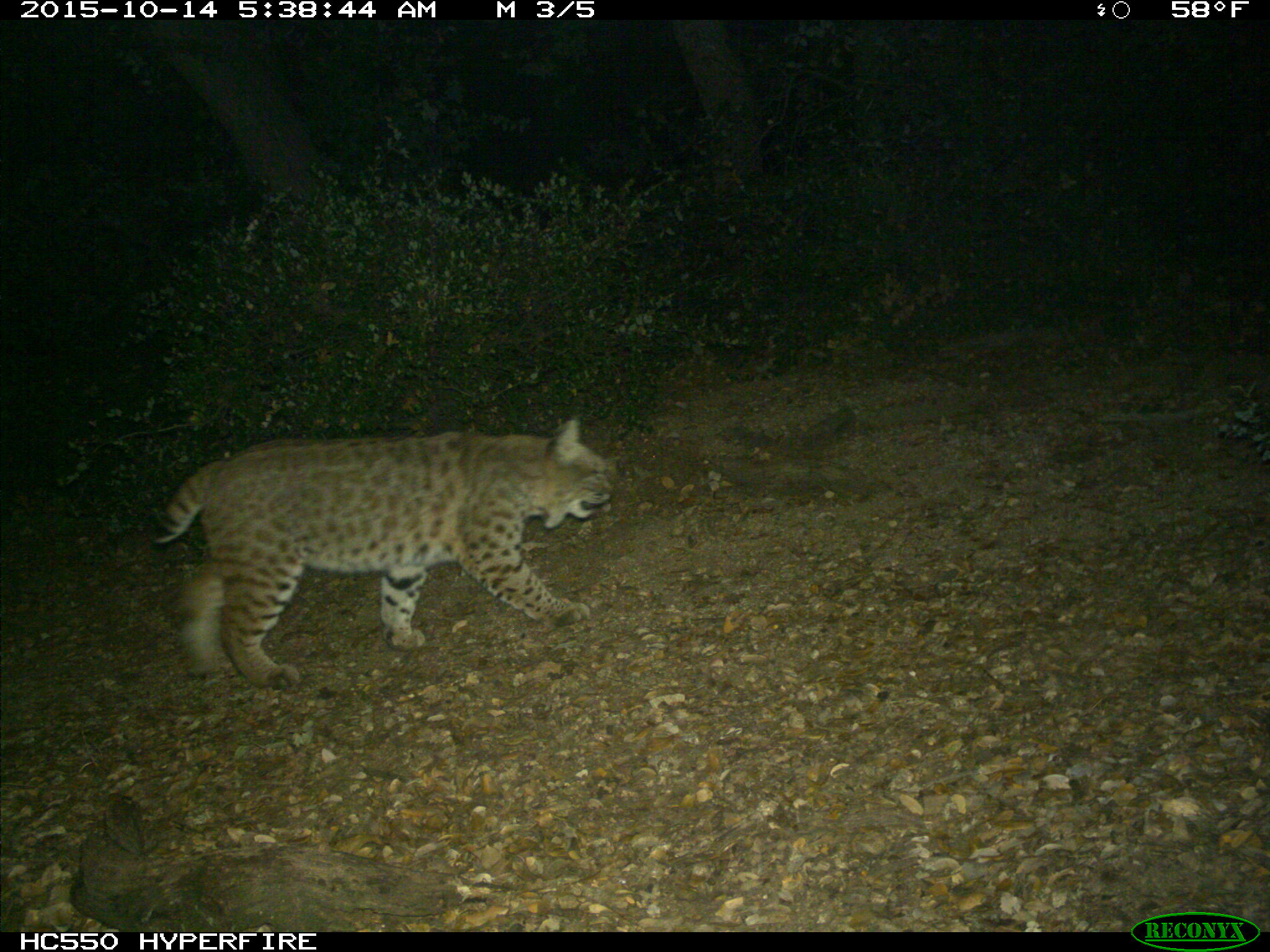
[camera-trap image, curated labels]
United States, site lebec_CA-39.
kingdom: Animalia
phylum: Chordata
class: Mammalia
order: Carnivora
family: Felidae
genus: Lynx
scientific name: Lynx rufus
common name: bobcat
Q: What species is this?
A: Lynx rufus (bobcat).